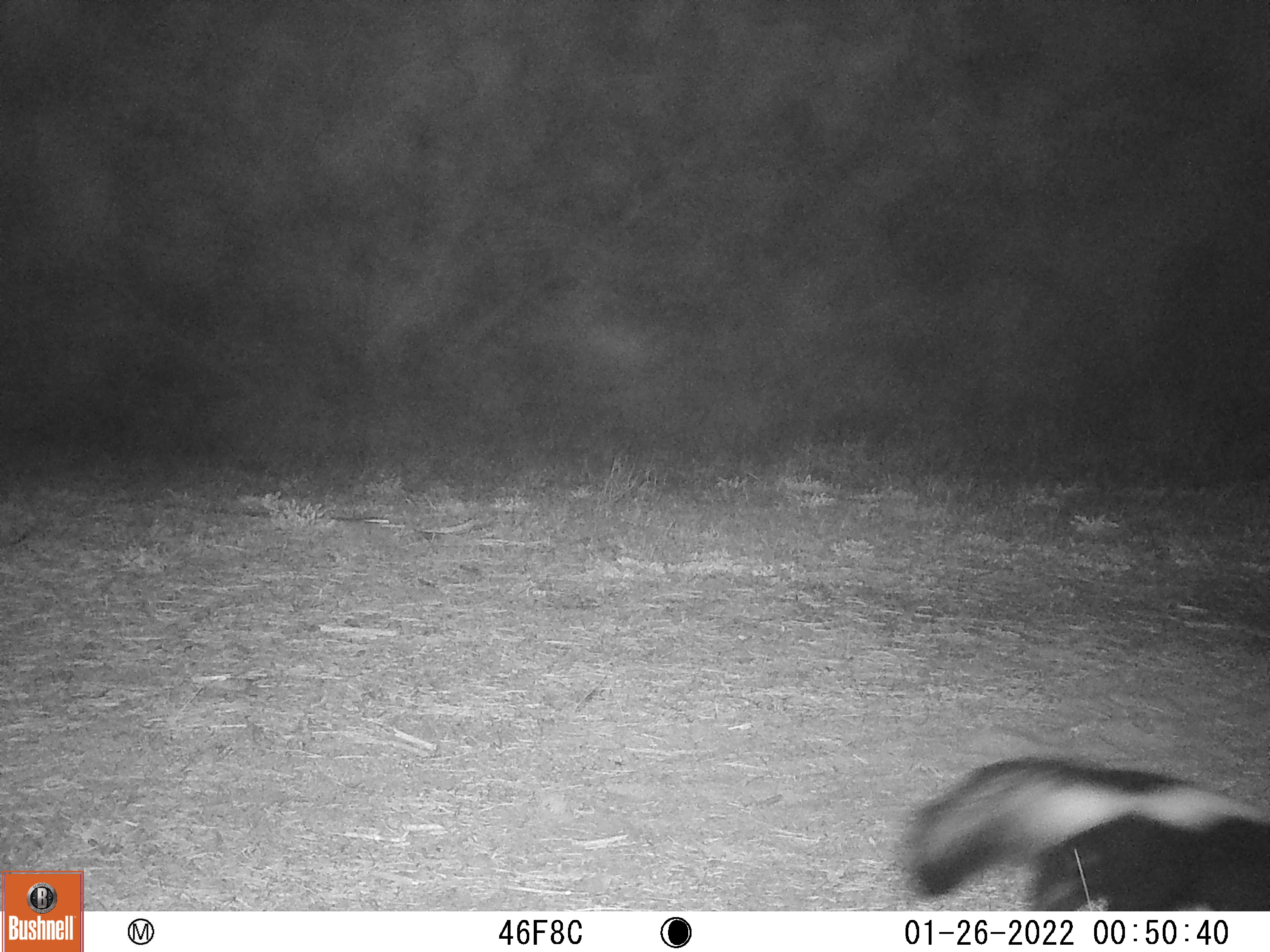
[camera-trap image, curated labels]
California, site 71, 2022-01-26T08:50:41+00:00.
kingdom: Animalia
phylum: Chordata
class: Mammalia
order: Carnivora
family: Mephitidae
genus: Mephitis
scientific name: Mephitis mephitis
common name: striped skunk